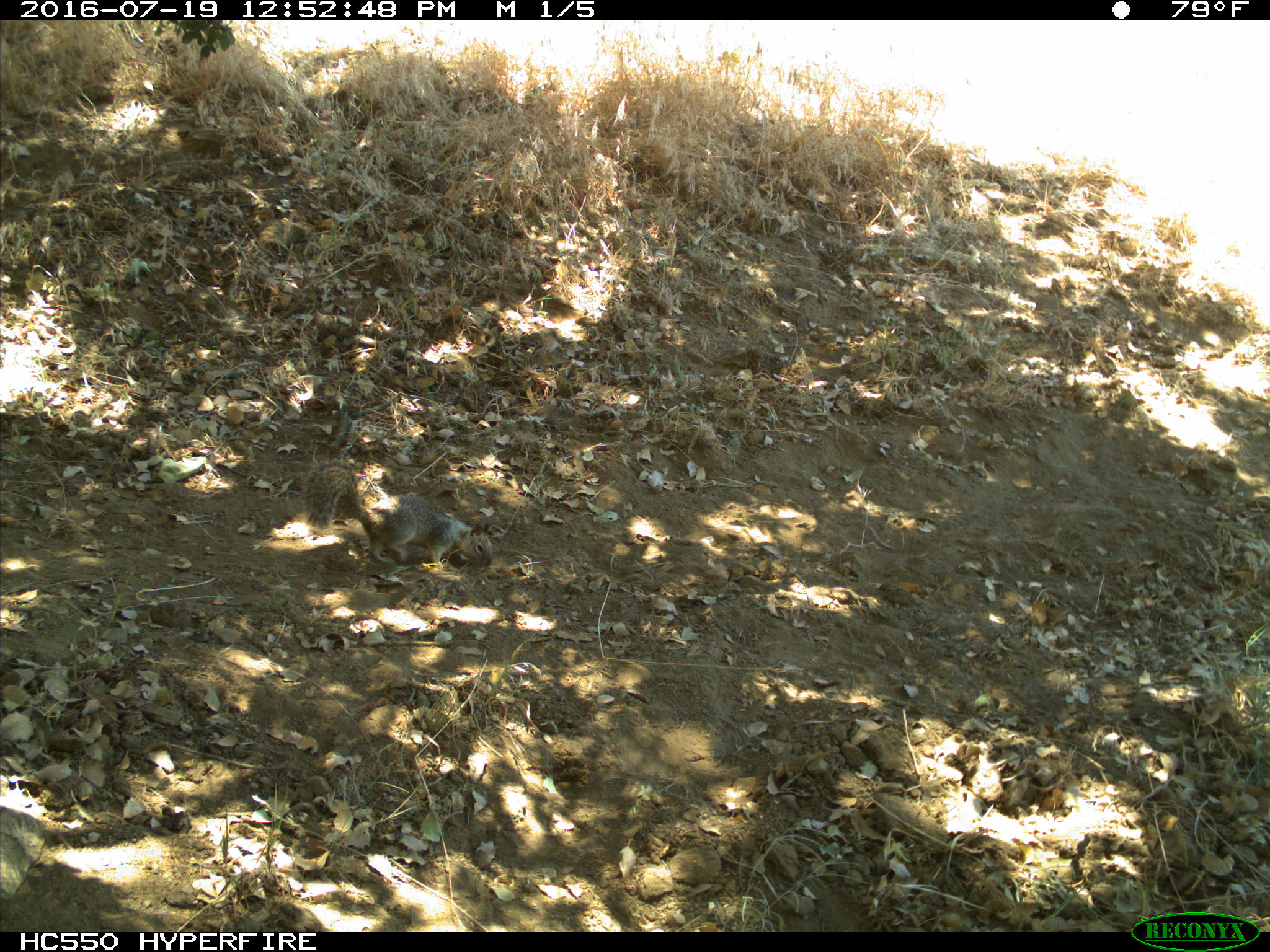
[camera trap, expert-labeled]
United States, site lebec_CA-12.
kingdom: Animalia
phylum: Chordata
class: Mammalia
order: Rodentia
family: Sciuridae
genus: Otospermophilus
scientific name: Otospermophilus beecheyi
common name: california ground squirrel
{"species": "Otospermophilus beecheyi (california ground squirrel)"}